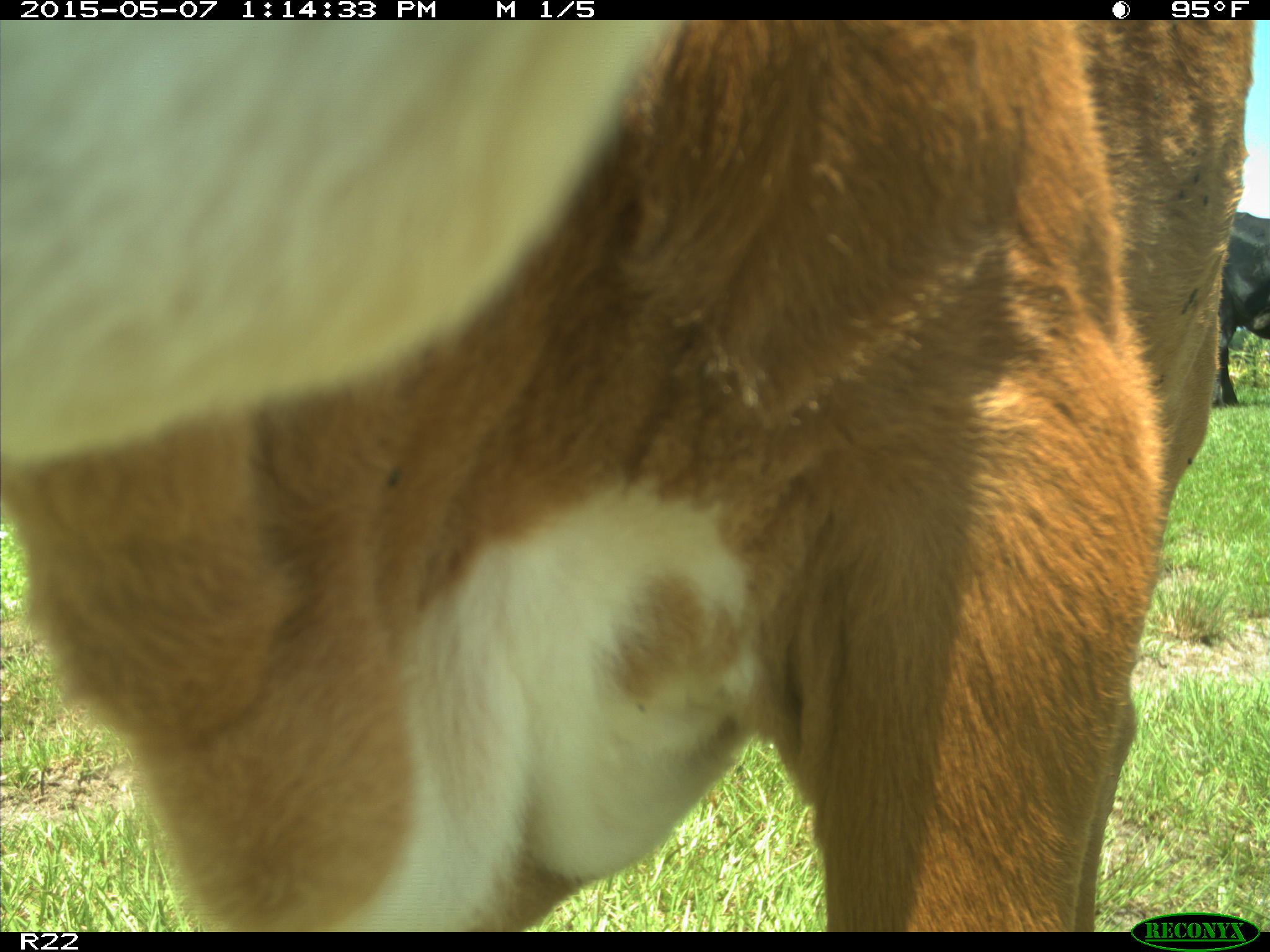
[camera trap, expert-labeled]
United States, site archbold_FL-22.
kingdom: Animalia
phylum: Chordata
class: Mammalia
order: Artiodactyla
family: Bovidae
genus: Bos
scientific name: Bos taurus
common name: domestic cow